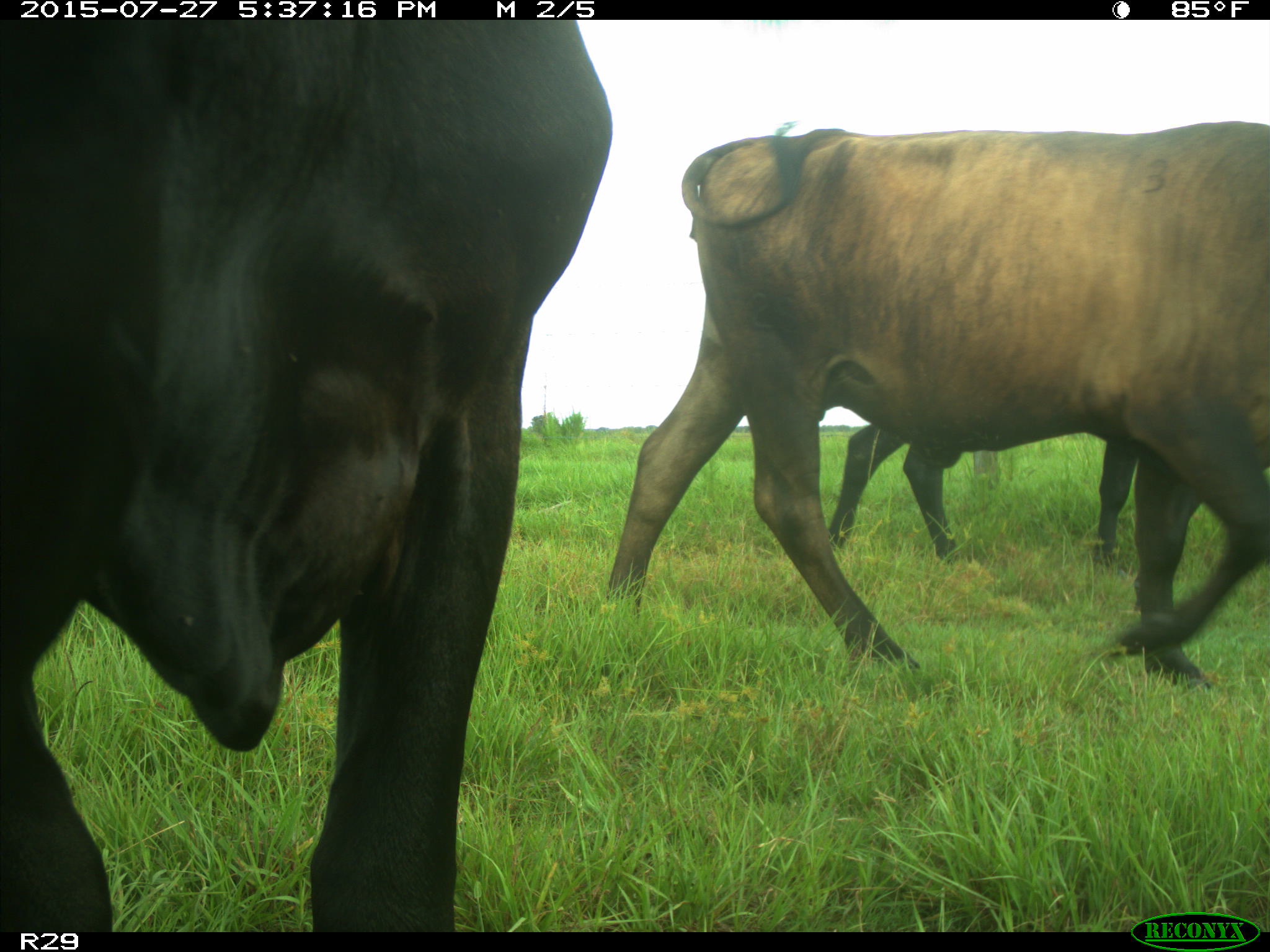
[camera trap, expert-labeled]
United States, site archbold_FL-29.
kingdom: Animalia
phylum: Chordata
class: Mammalia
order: Artiodactyla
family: Bovidae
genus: Bos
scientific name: Bos taurus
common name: domestic cow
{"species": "Bos taurus (domestic cow)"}